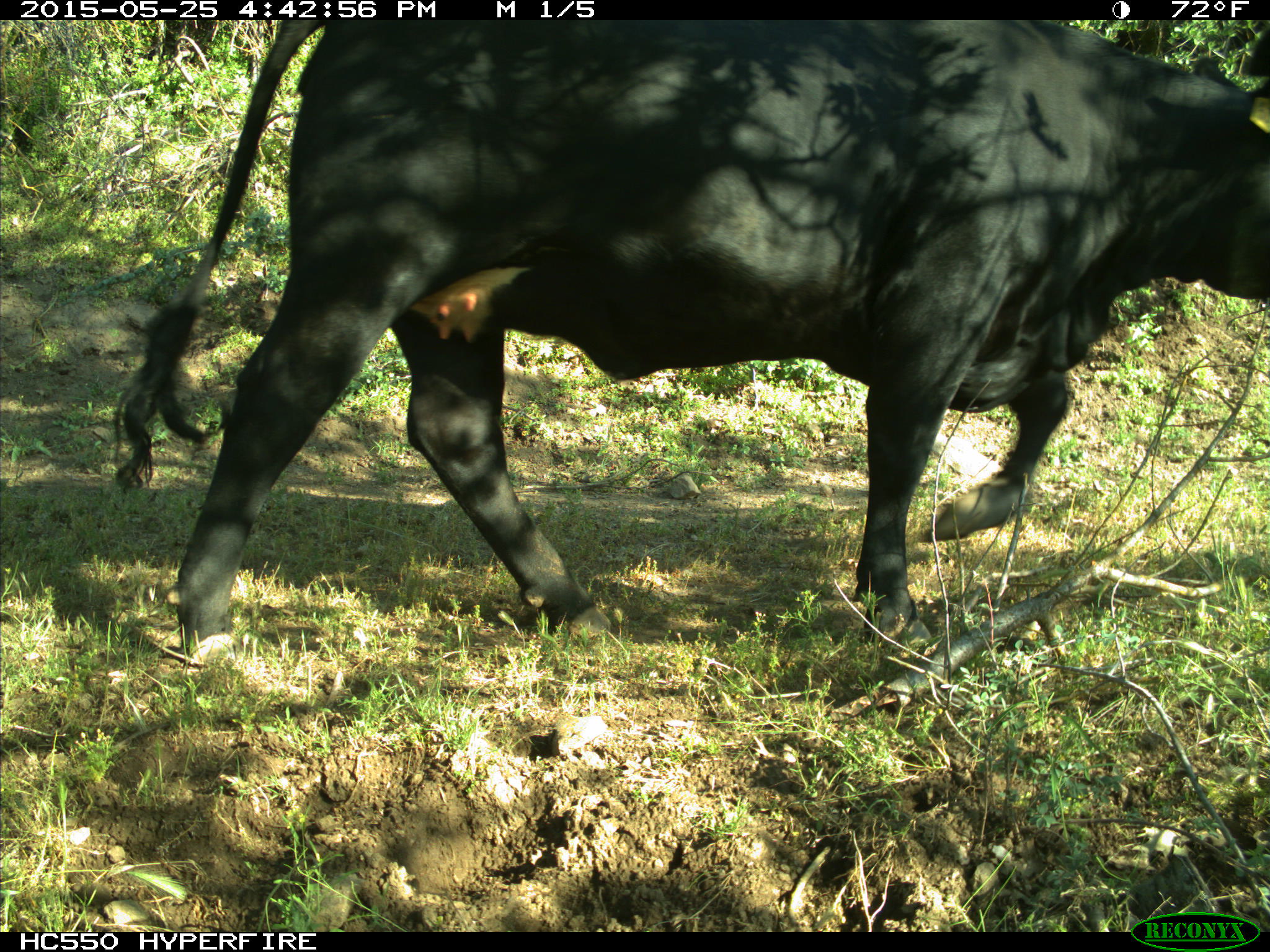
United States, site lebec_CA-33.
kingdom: Animalia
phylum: Chordata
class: Mammalia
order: Artiodactyla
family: Bovidae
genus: Bos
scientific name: Bos taurus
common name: domestic cow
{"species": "Bos taurus (domestic cow)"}